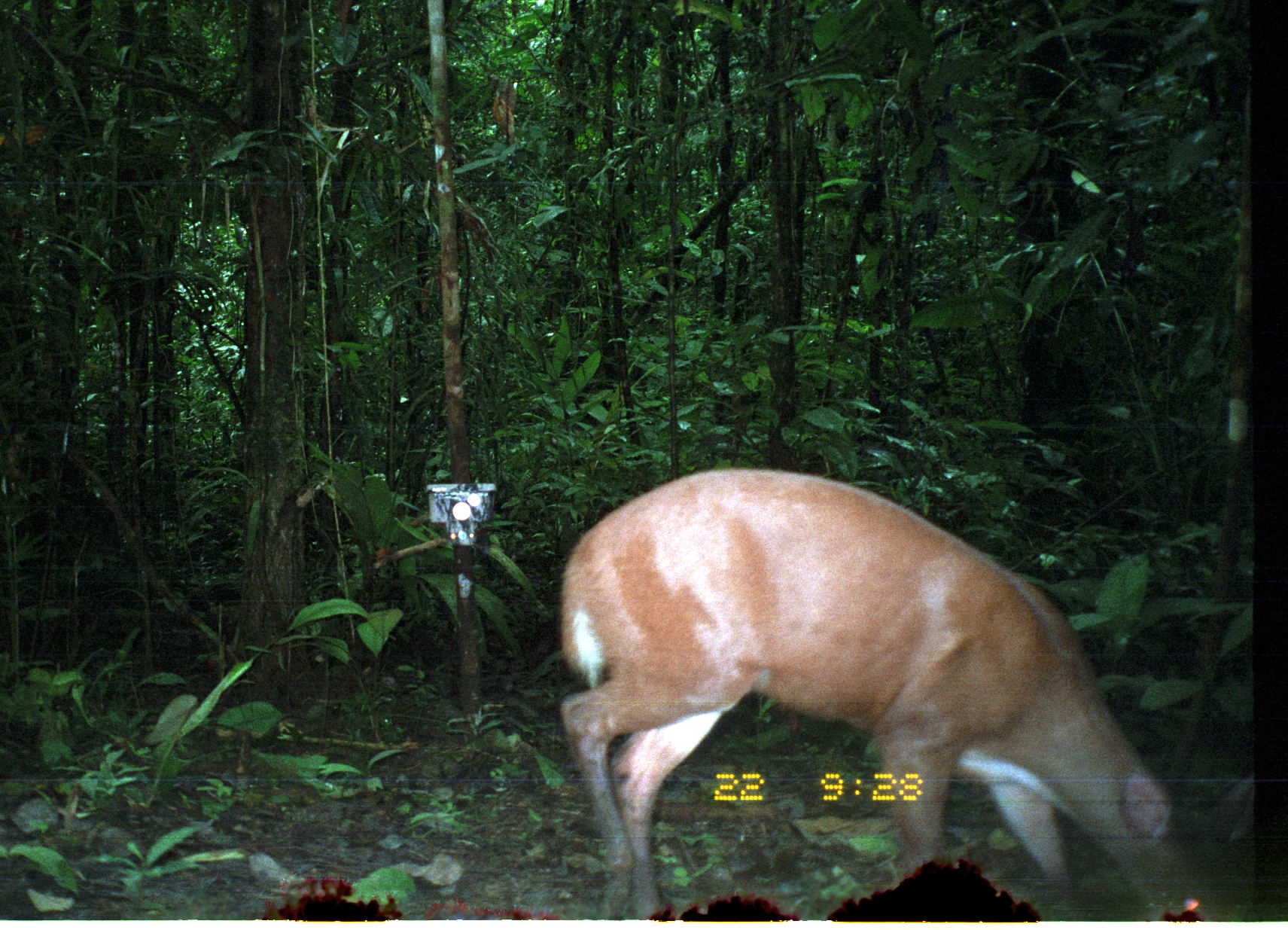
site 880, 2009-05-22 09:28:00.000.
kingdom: Animalia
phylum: Chordata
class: Mammalia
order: Artiodactyla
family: Cervidae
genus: Mazama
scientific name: Mazama americana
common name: red brocket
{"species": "Mazama americana (red brocket)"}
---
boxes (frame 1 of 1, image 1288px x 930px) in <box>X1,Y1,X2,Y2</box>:
mazama americana: <box>549,463,1207,920</box>